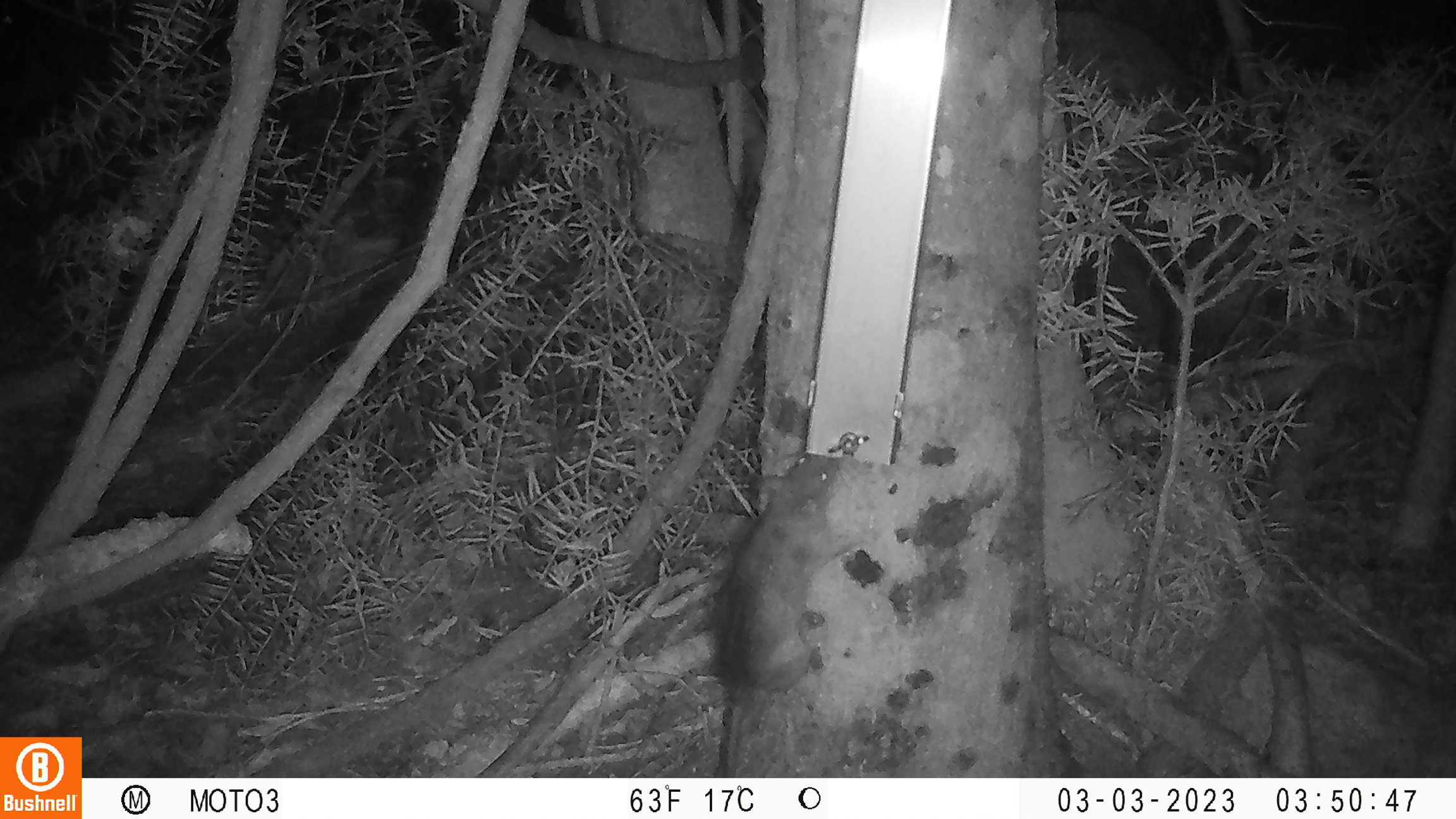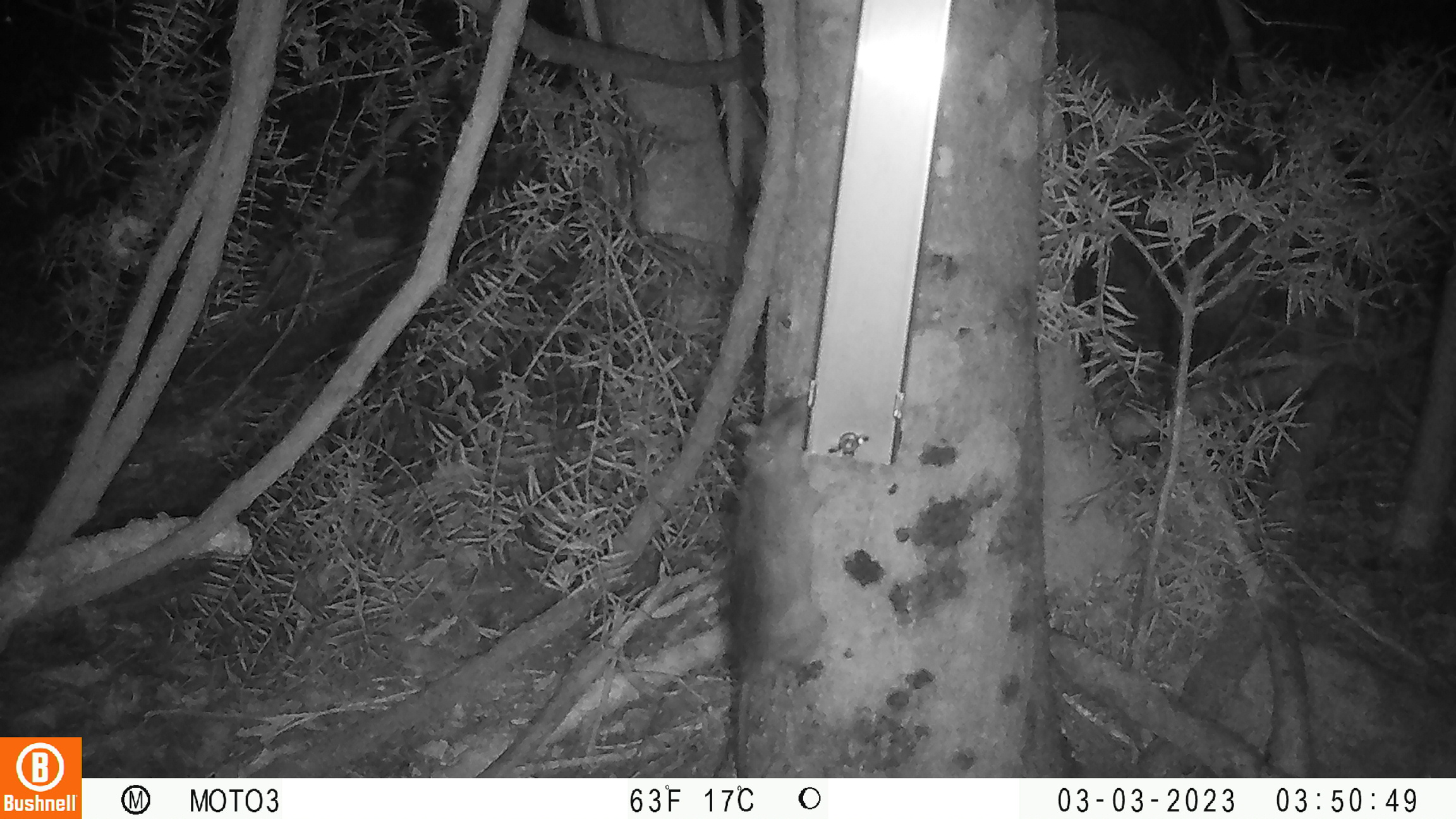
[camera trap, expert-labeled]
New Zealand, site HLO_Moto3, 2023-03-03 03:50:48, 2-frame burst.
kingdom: Animalia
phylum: Chordata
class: Mammalia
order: Rodentia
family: Muridae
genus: Rattus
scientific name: Rattus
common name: rat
Rat (Rattus).